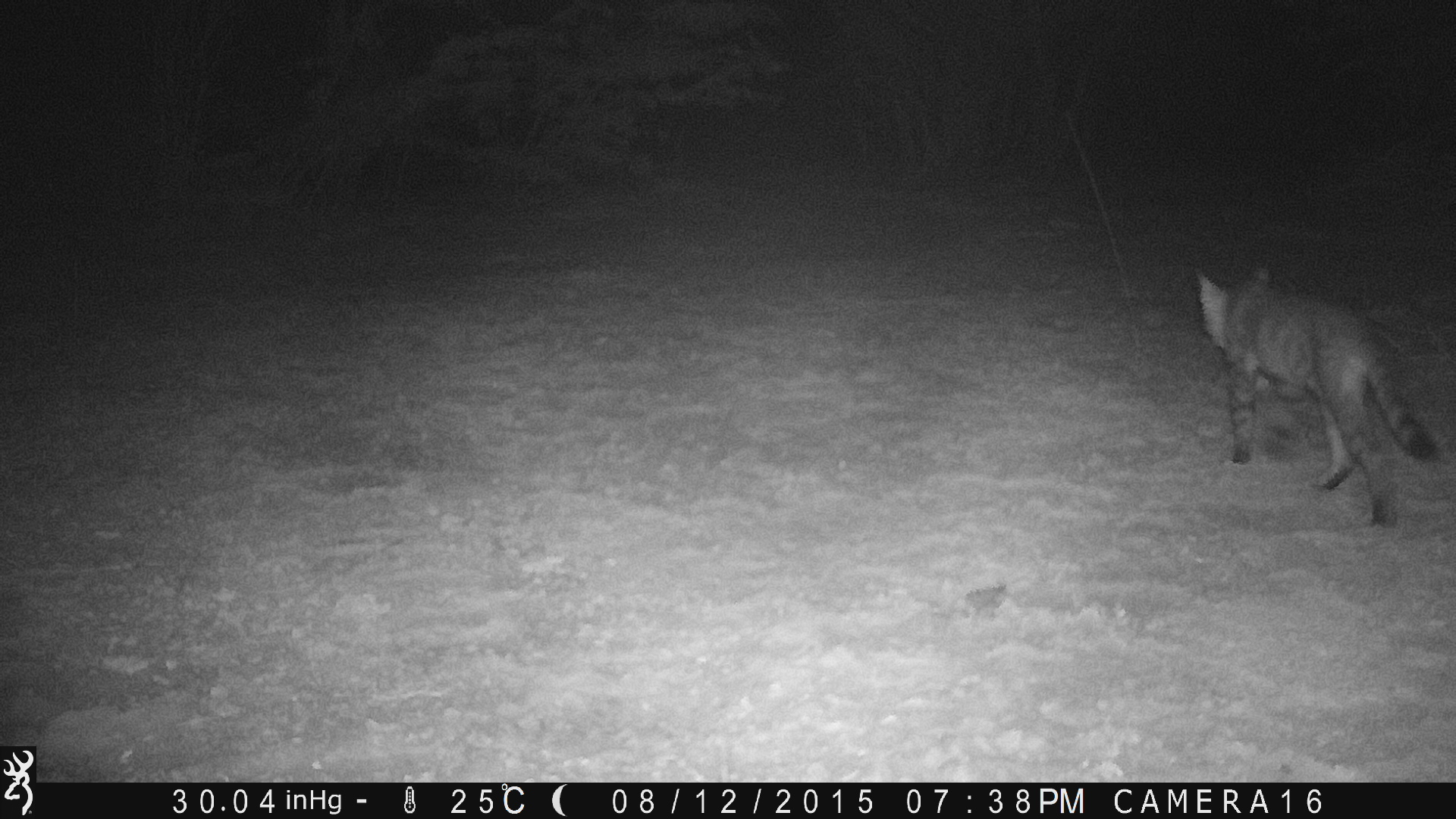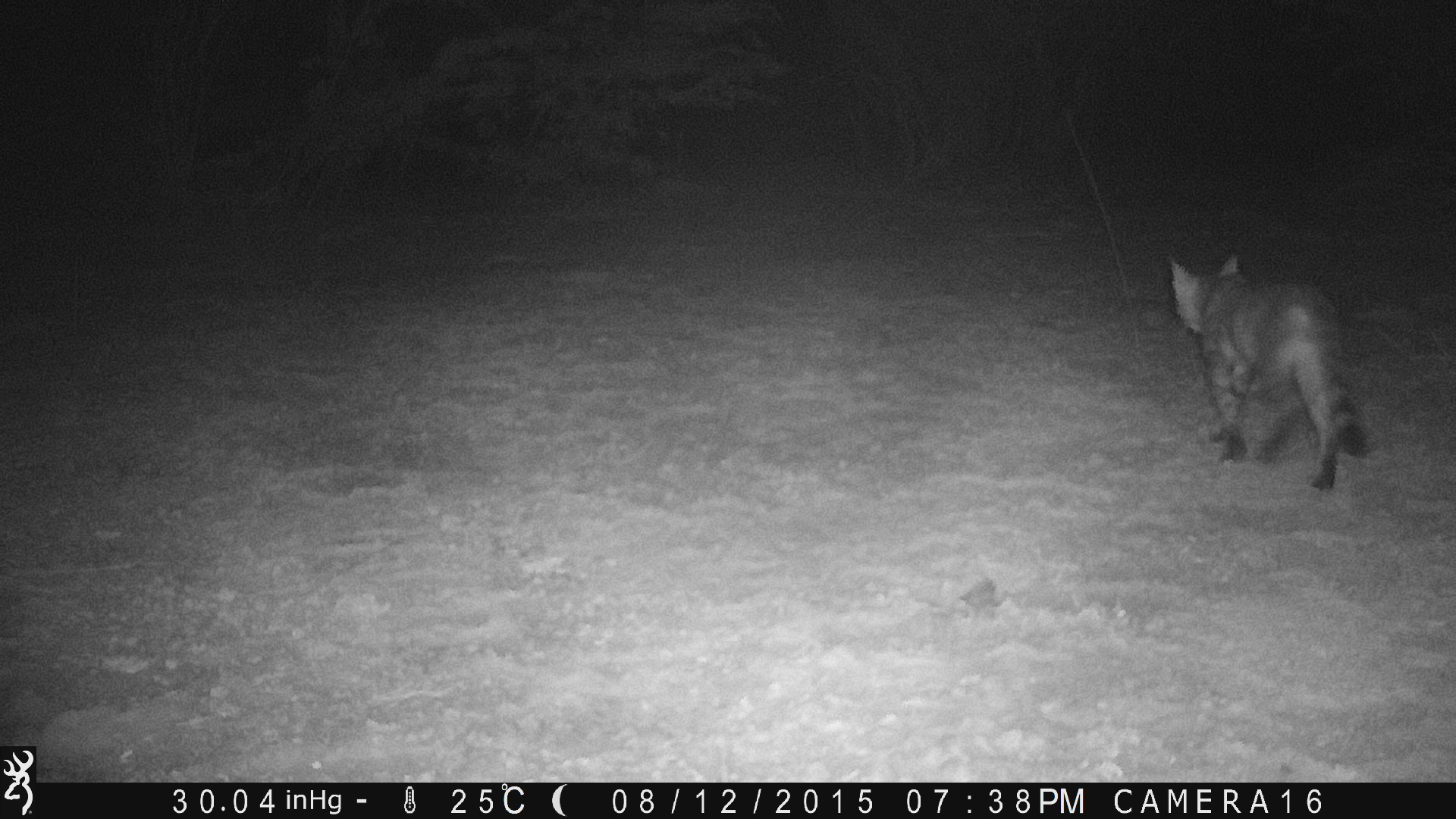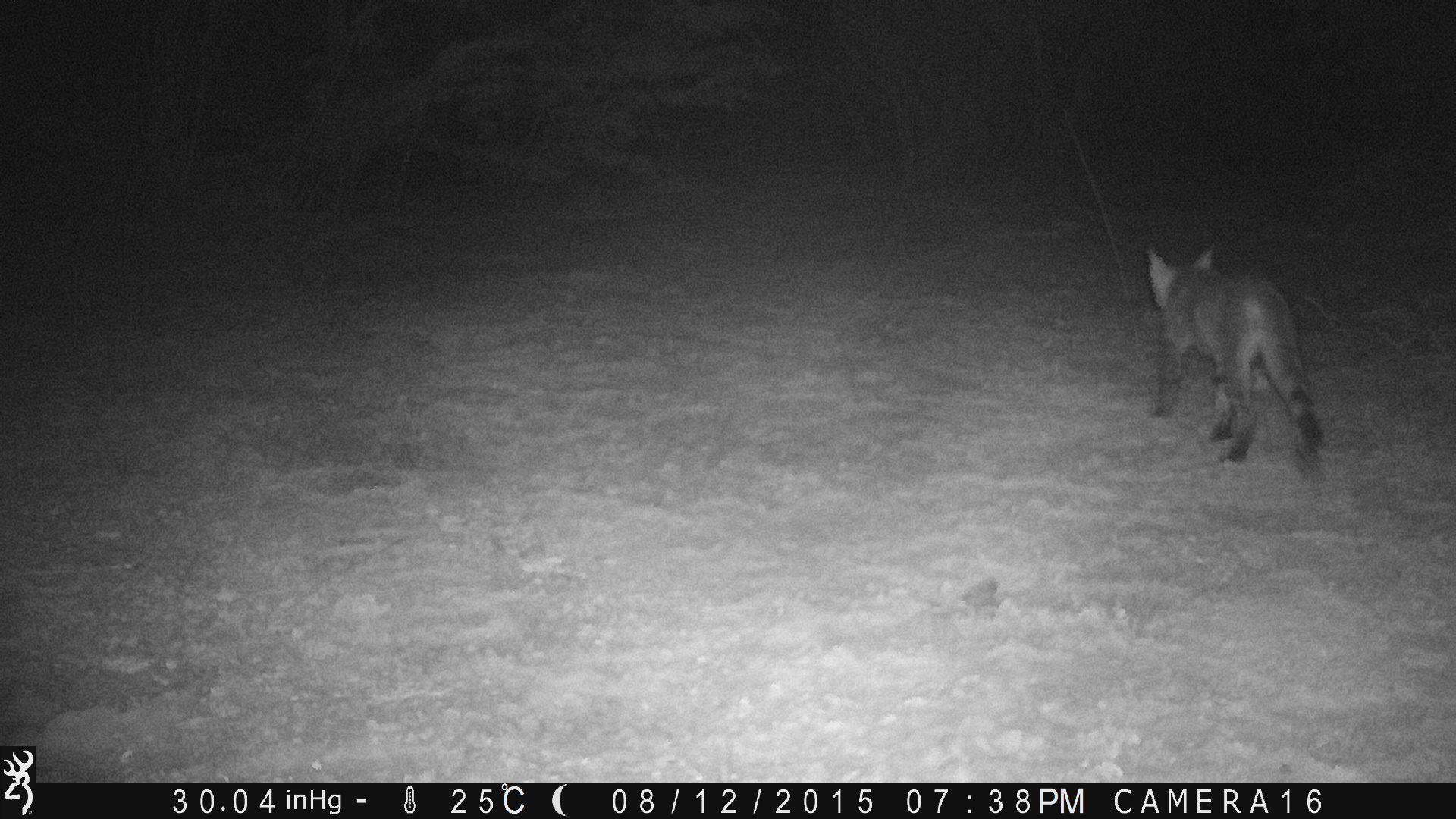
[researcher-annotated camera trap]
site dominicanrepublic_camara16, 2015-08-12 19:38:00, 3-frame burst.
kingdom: Animalia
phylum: Chordata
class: Mammalia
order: Carnivora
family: Felidae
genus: Felis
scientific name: Felis catus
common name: cat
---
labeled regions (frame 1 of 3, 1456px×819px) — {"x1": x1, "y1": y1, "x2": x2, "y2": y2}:
cat: {"x1": 1191, "y1": 264, "x2": 1443, "y2": 532}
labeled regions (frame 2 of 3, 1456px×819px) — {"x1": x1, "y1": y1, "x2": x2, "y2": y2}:
cat: {"x1": 1164, "y1": 250, "x2": 1377, "y2": 495}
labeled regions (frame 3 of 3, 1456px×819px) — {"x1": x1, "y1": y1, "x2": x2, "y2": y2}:
cat: {"x1": 1142, "y1": 243, "x2": 1324, "y2": 485}